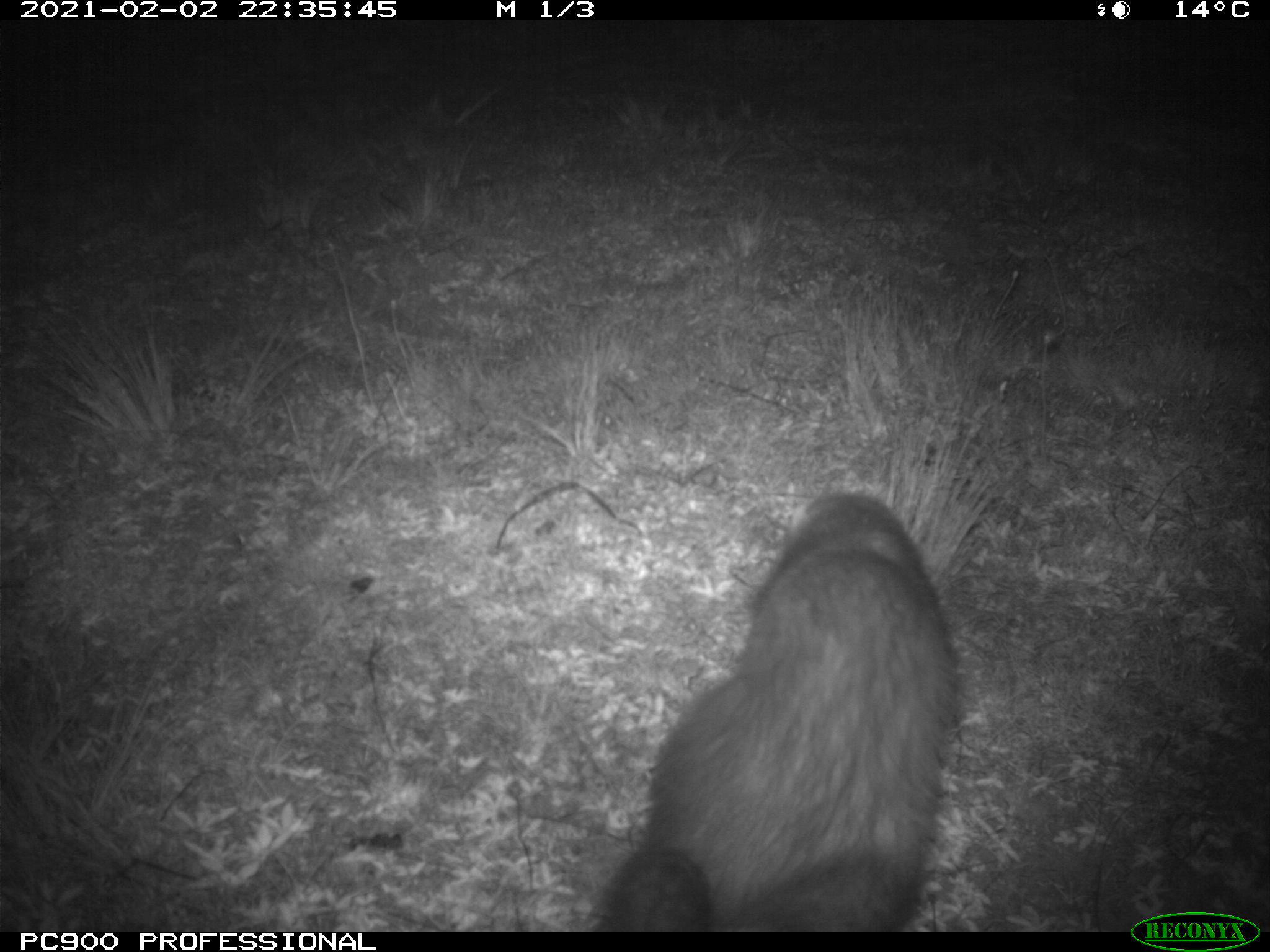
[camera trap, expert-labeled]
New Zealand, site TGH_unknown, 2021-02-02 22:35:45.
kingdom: Animalia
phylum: Chordata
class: Mammalia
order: Carnivora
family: Mustelidae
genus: Mustela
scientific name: Mustela furo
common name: ferret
Ferret (Mustela furo).